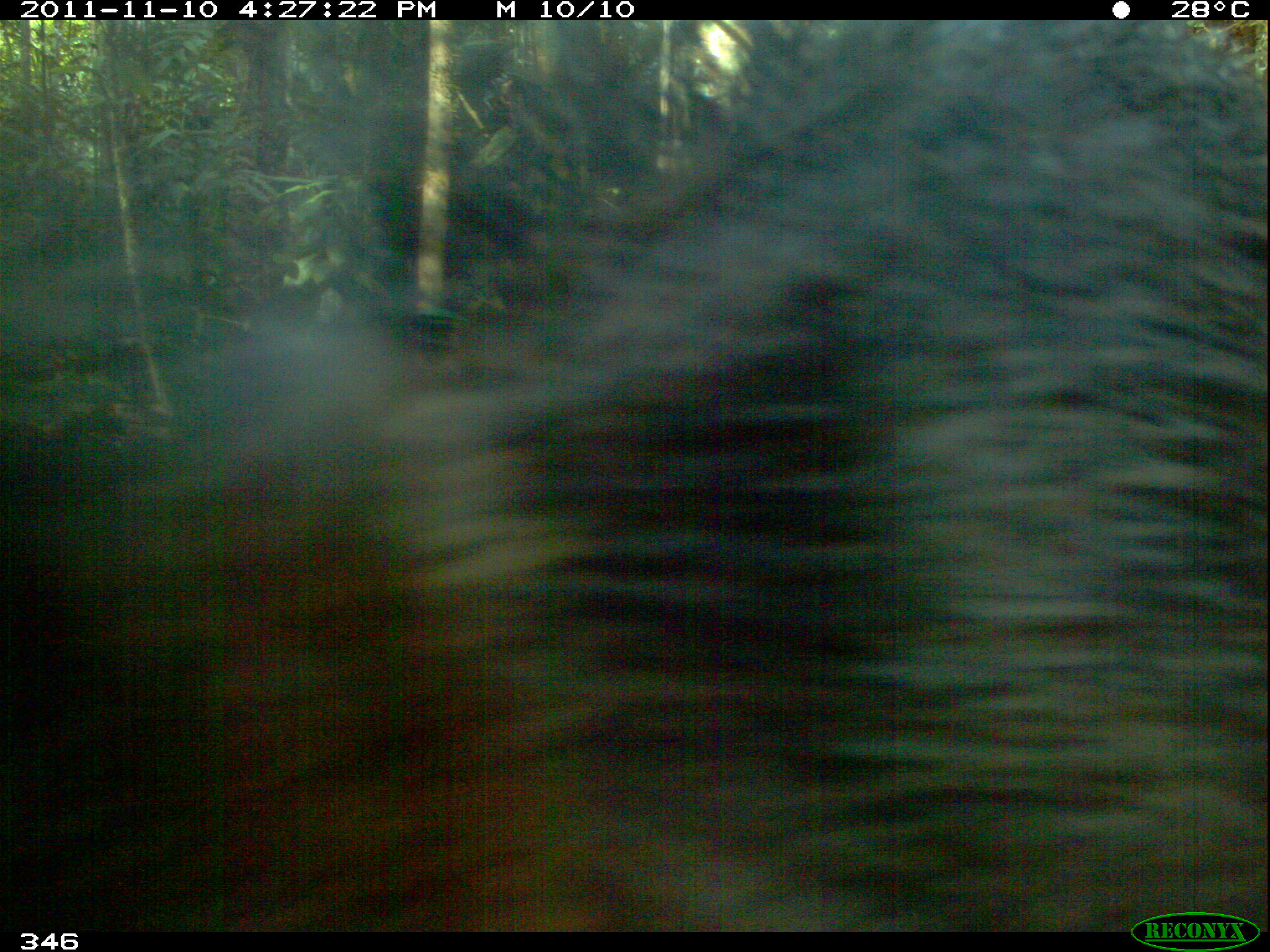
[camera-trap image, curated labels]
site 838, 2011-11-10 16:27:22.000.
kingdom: Animalia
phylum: Chordata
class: Mammalia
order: Artiodactyla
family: Tayassuidae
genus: Tayassu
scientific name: Tayassu pecari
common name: white-lipped peccary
Tayassu pecari (white-lipped peccary).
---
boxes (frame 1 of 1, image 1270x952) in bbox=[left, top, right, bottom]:
tayassu pecari: bbox=[1, 21, 1266, 930]